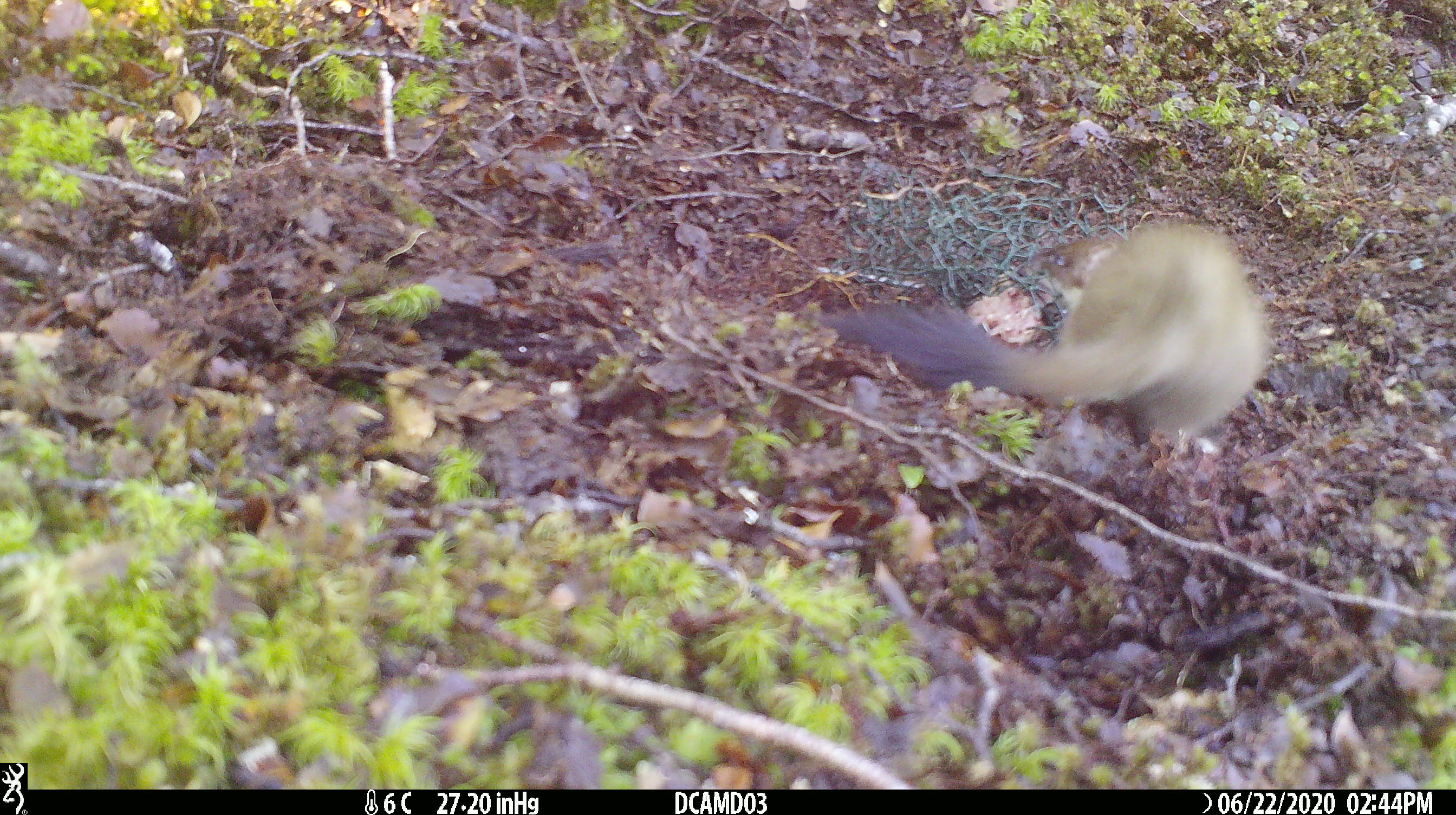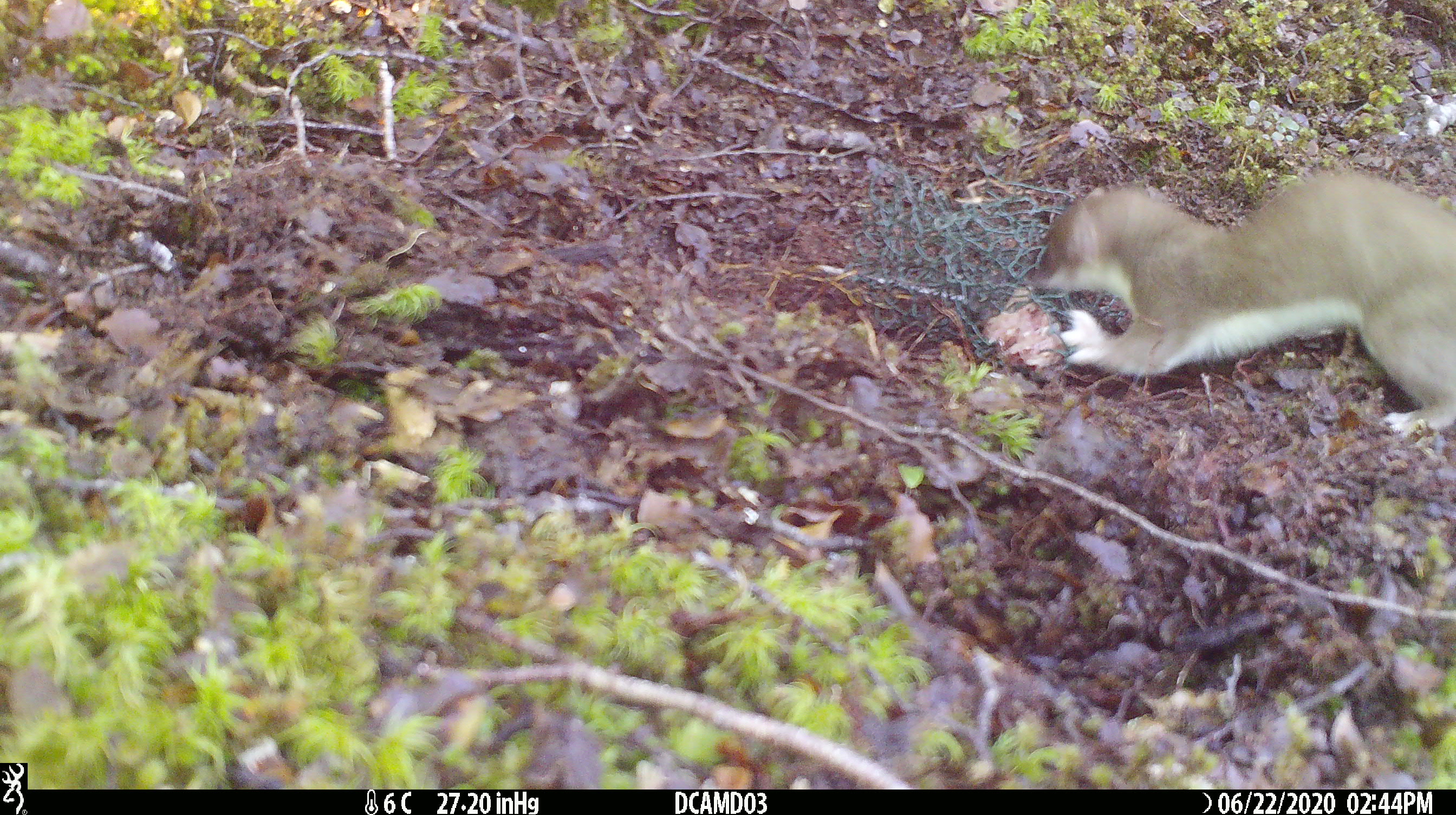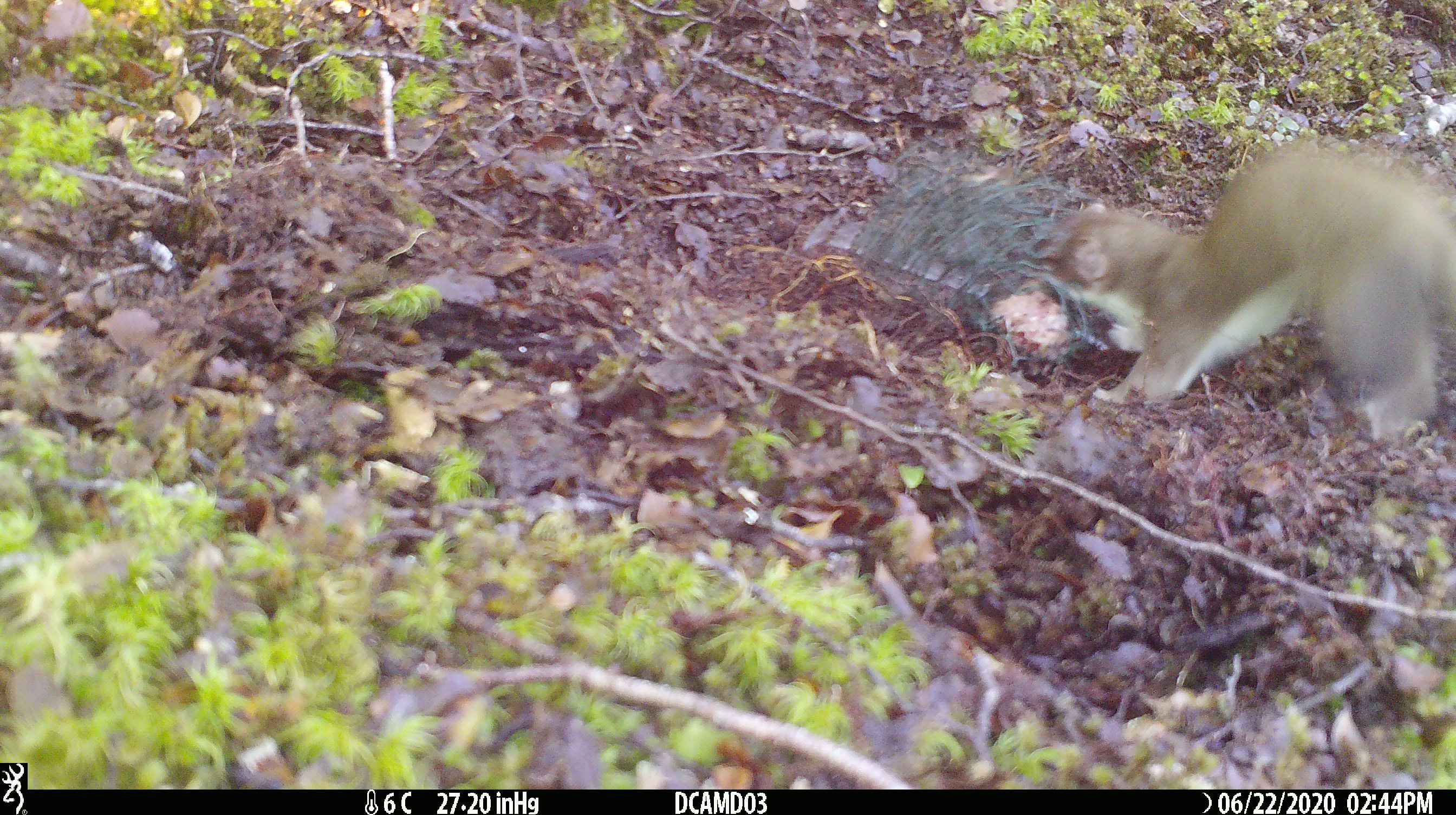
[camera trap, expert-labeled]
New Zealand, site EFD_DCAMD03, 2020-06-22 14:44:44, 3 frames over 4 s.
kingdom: Animalia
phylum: Chordata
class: Mammalia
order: Carnivora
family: Mustelidae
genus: Mustela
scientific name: Mustela erminea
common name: stoat